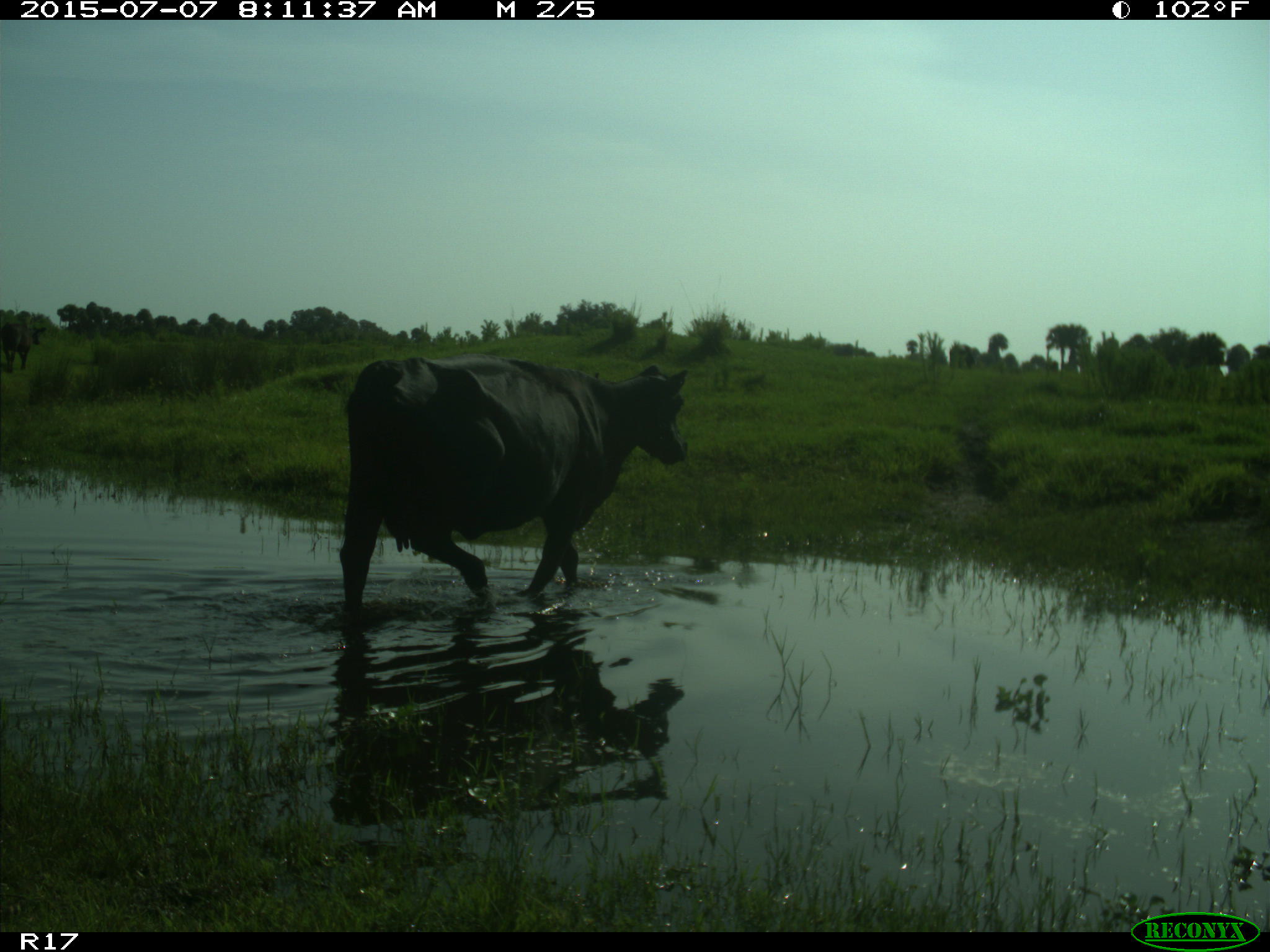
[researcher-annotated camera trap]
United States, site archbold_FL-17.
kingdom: Animalia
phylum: Chordata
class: Mammalia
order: Artiodactyla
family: Bovidae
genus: Bos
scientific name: Bos taurus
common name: domestic cow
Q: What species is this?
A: Bos taurus (domestic cow).